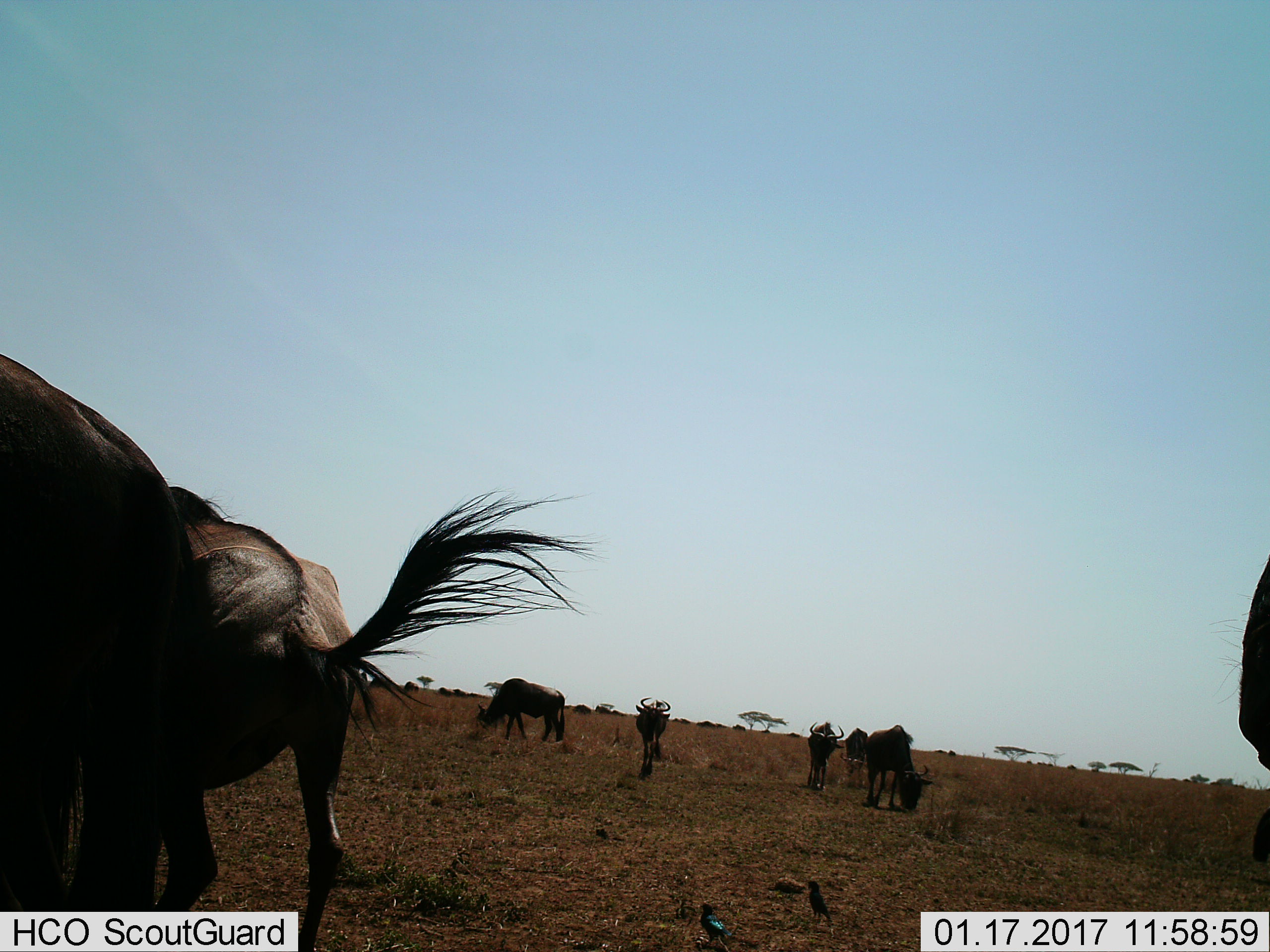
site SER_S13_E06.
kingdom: Animalia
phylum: Chordata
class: Mammalia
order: Artiodactyla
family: Bovidae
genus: Connochaetes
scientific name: Connochaetes taurinus taurinus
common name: blue wildebeest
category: wildebeestblue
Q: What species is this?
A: Wildebeestblue (blue wildebeest) (Connochaetes taurinus taurinus).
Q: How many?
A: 8.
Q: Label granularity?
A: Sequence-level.